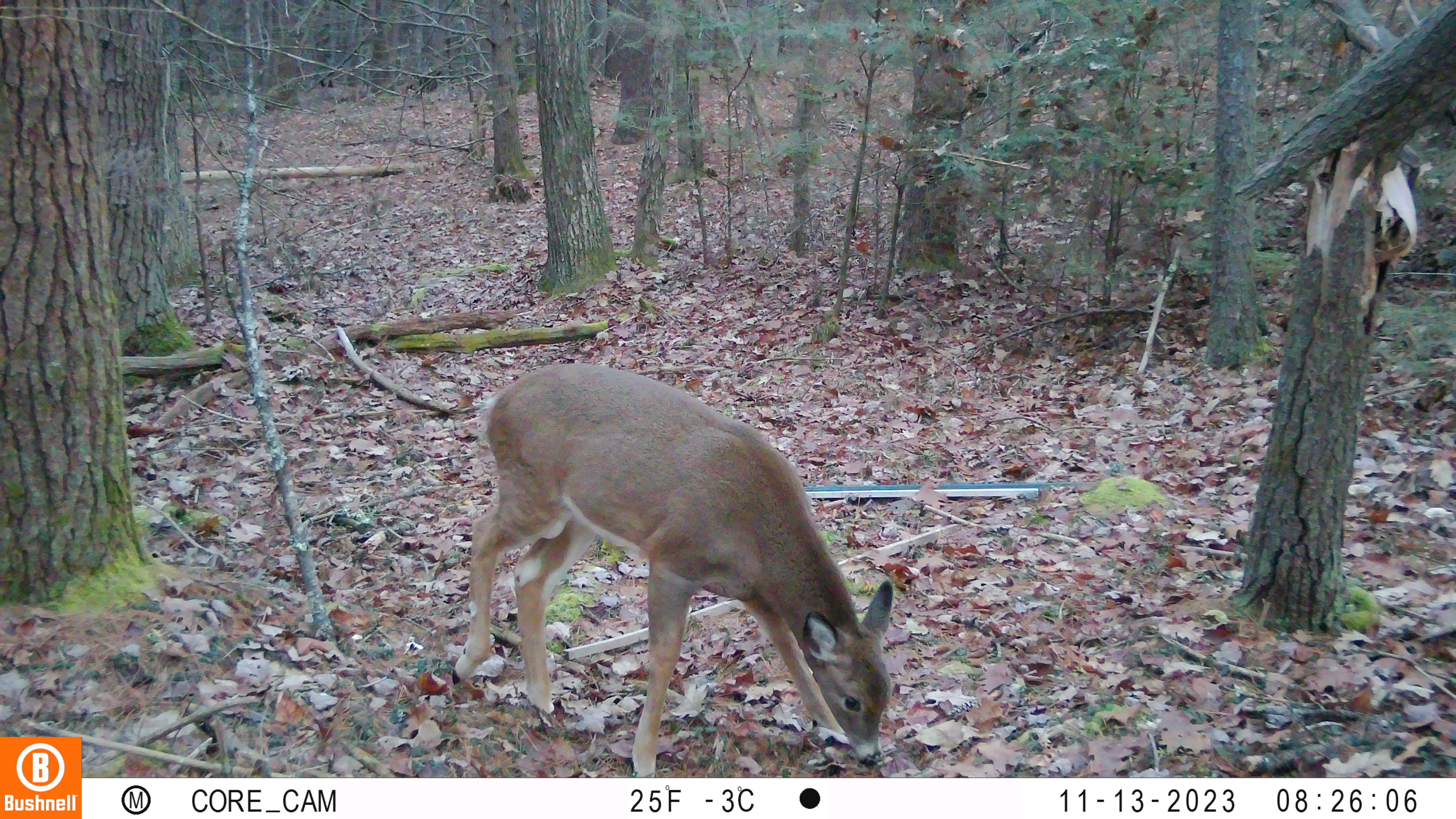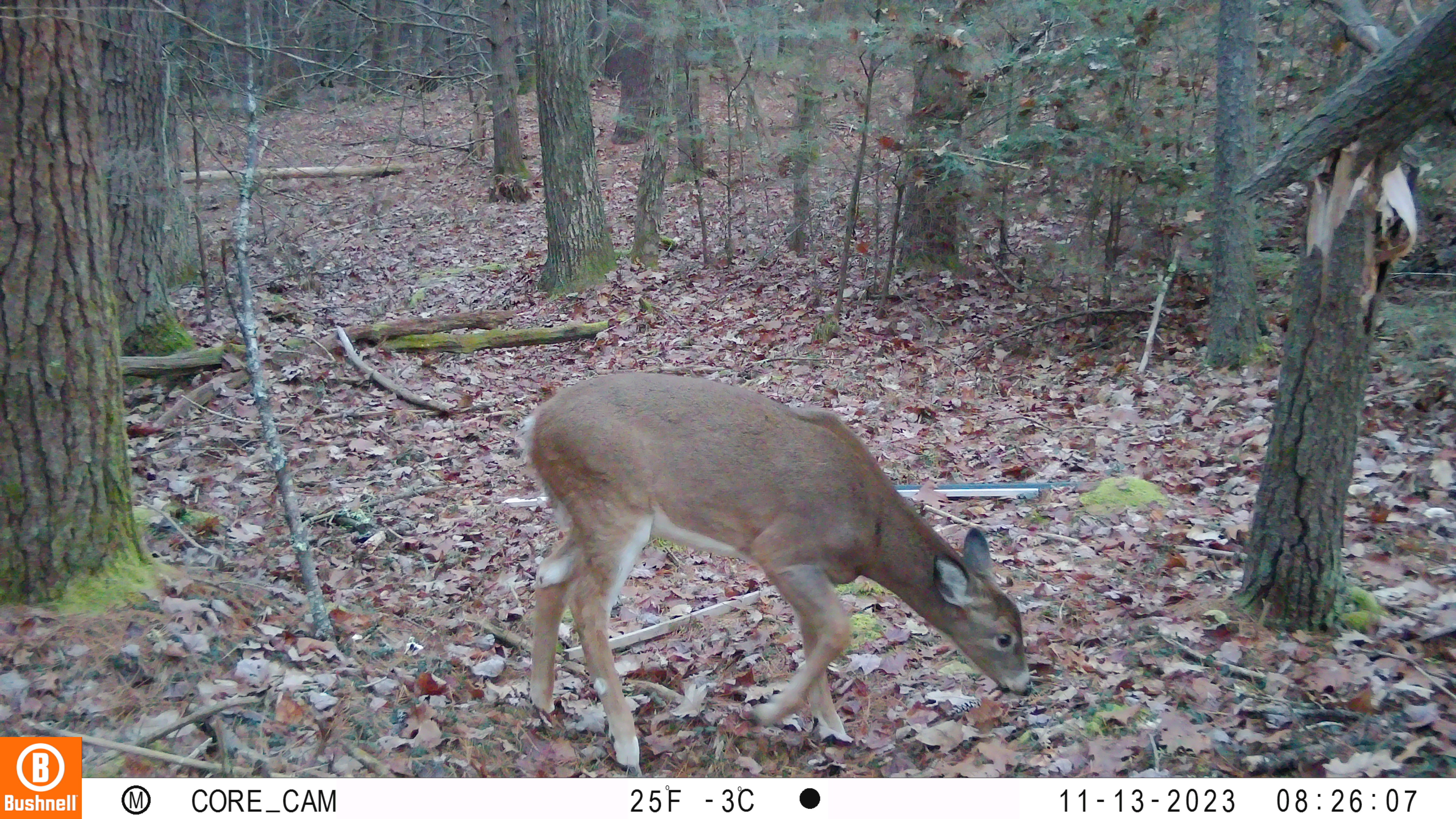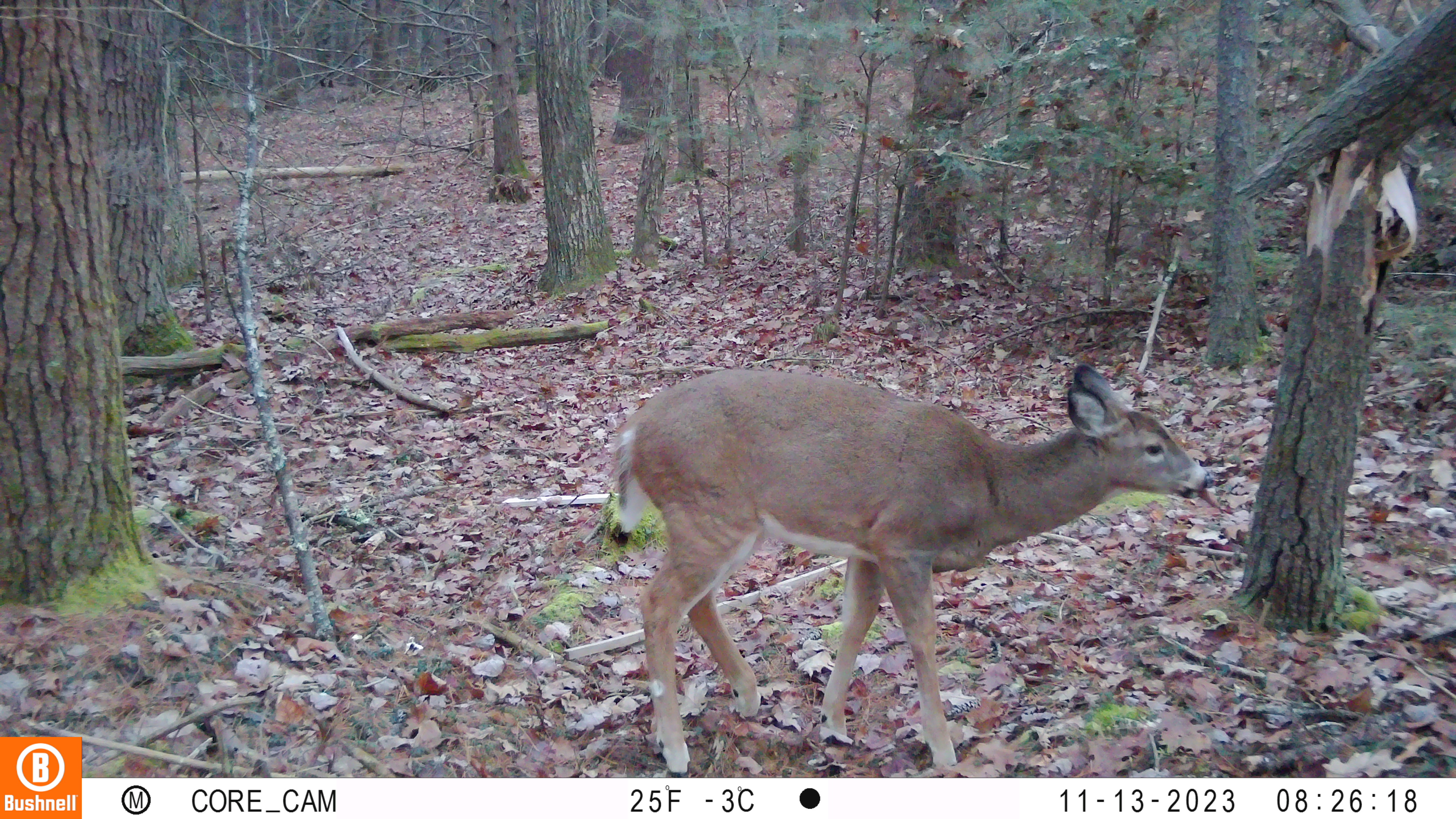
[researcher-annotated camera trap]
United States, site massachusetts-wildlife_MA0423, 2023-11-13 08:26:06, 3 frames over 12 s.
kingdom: Animalia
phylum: Chordata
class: Mammalia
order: Artiodactyla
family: Cervidae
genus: Odocoileus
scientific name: Odocoileus virginianus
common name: white-tailed deer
White-tailed deer (Odocoileus virginianus).